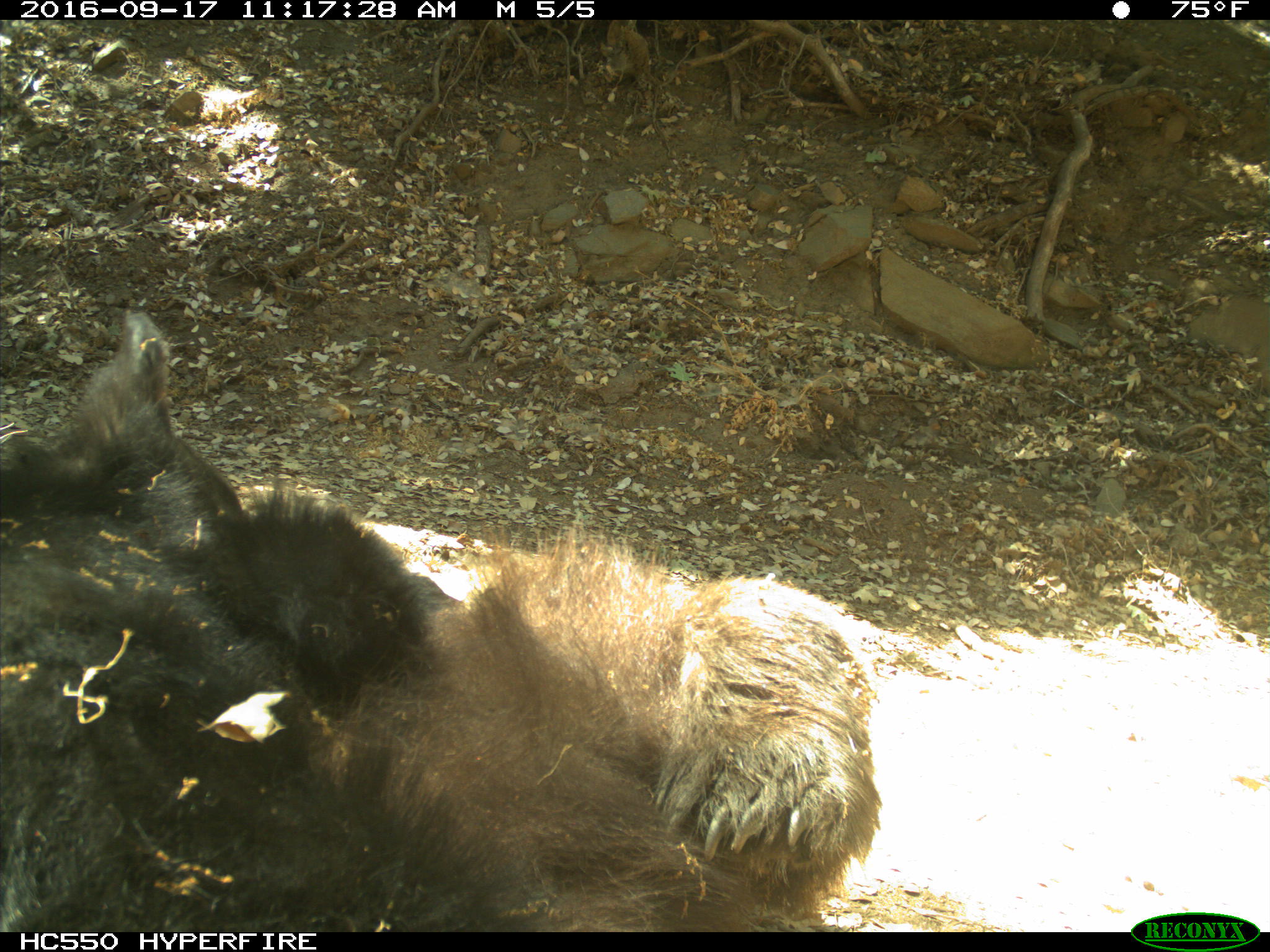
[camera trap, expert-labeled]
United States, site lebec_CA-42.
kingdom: Animalia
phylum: Chordata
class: Mammalia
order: Carnivora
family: Ursidae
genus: Ursus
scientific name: Ursus americanus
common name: american black bear